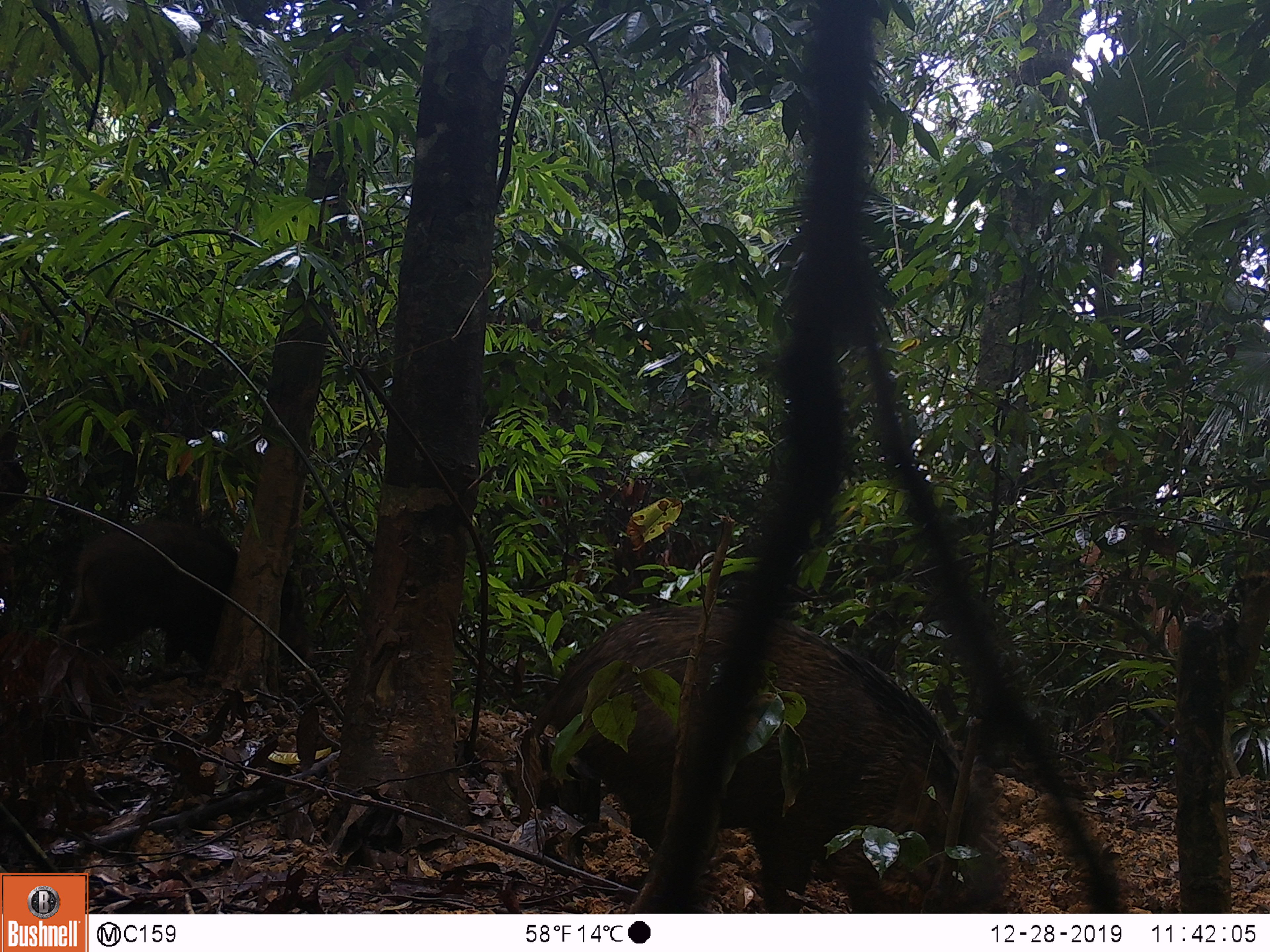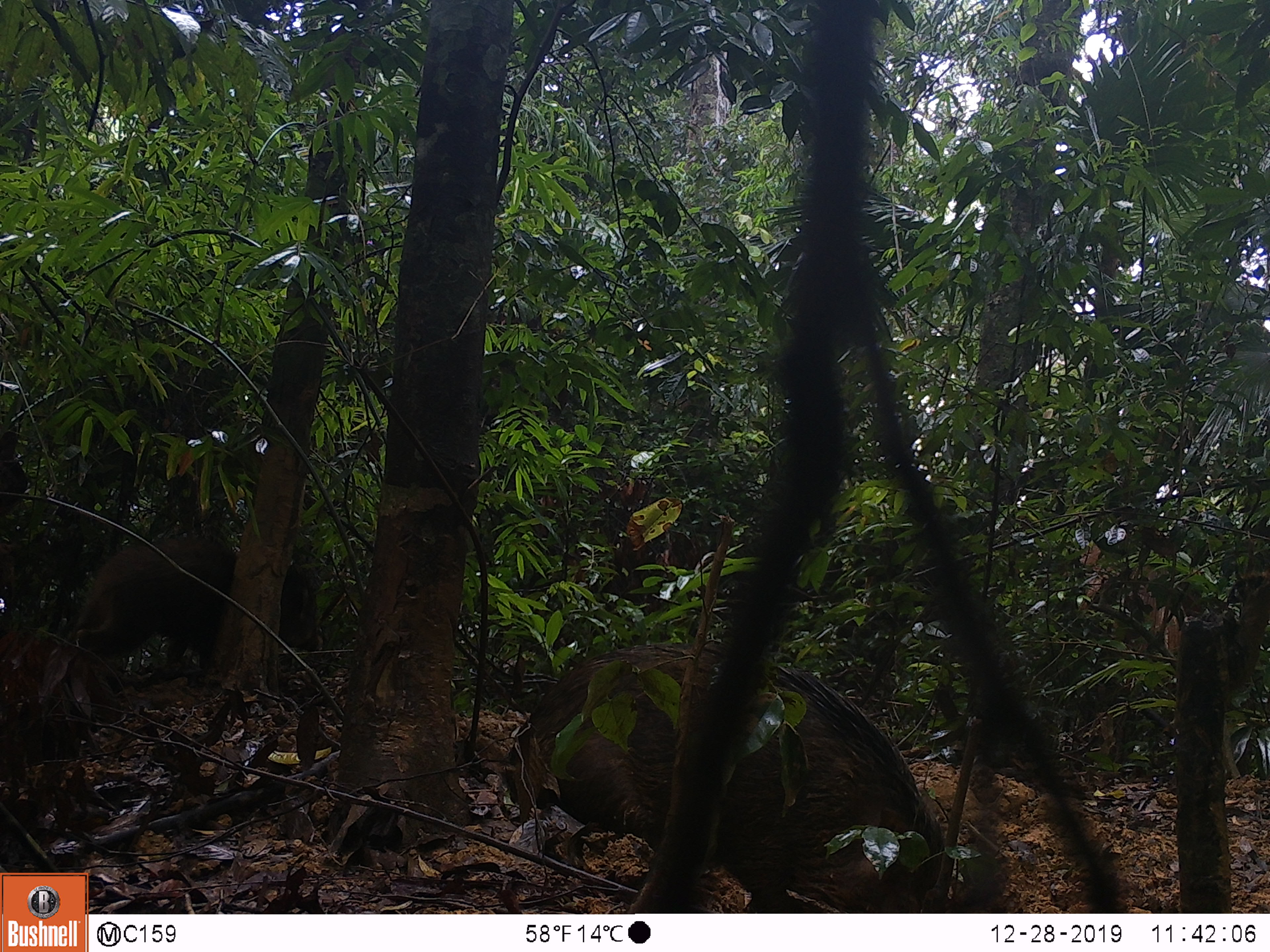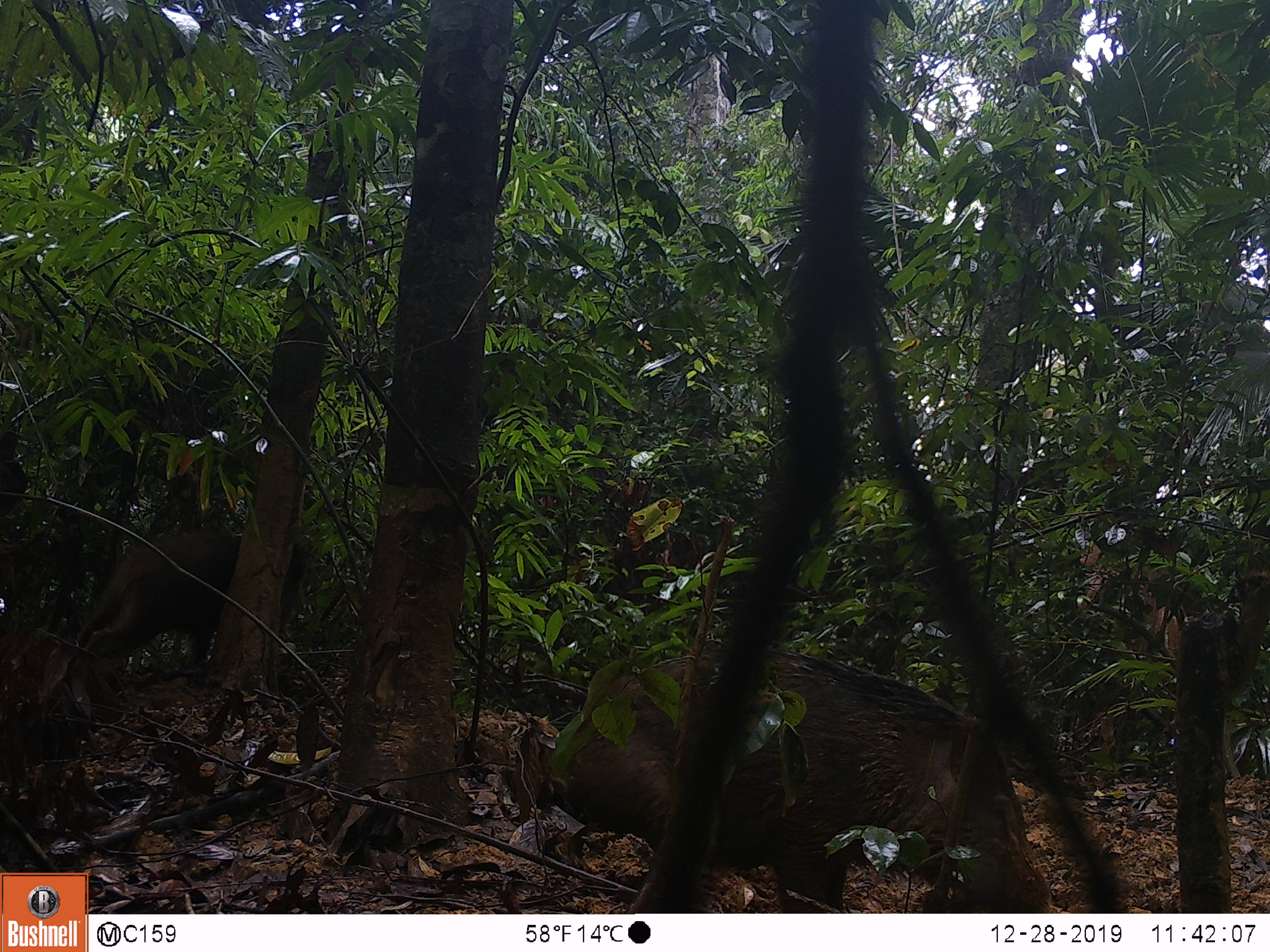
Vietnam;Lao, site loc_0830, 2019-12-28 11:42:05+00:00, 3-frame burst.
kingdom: Animalia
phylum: Chordata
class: Mammalia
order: Artiodactyla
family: Suidae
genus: Sus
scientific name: Sus scrofa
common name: eurasian wild pig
Eurasian wild pig (Sus scrofa). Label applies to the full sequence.